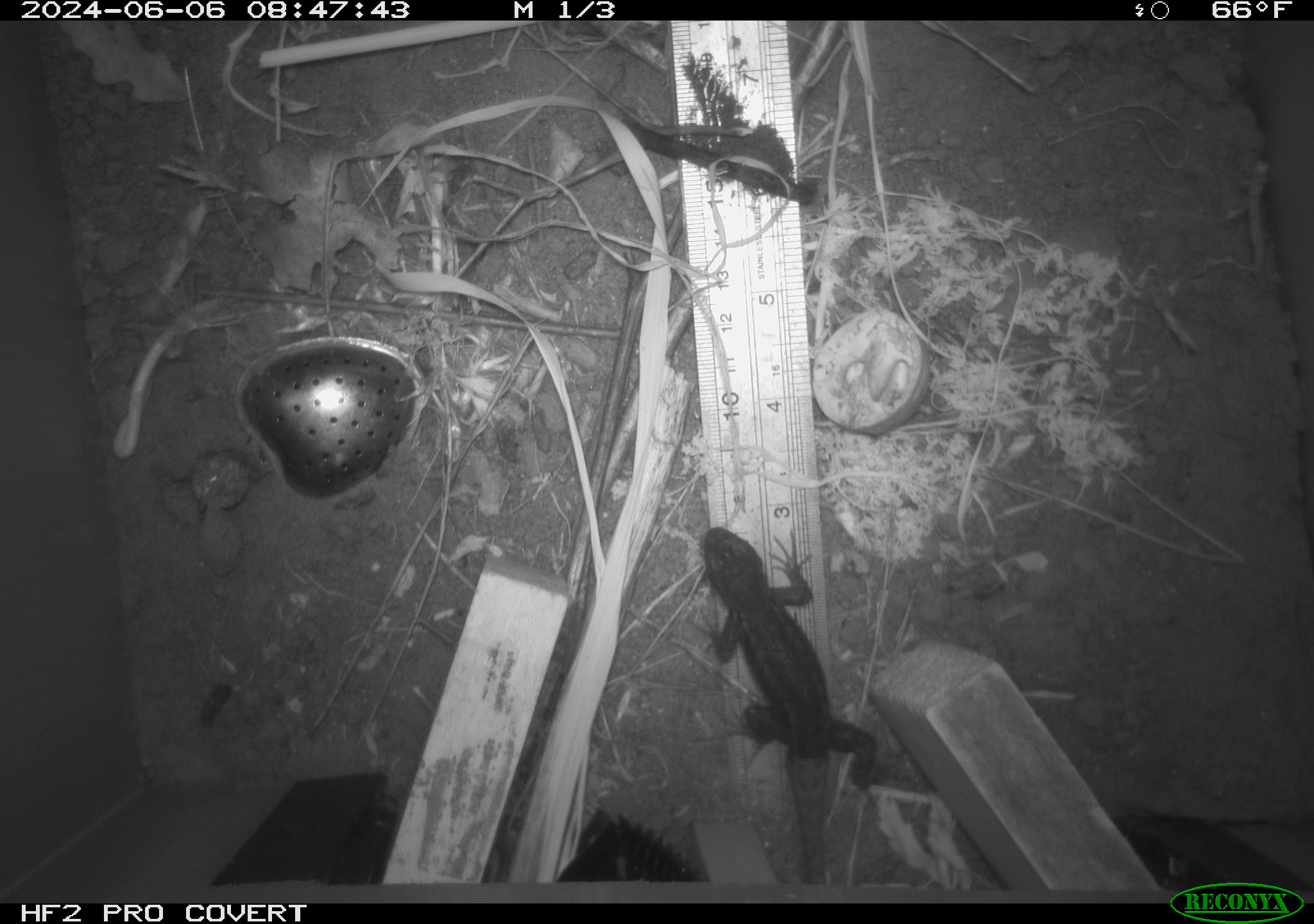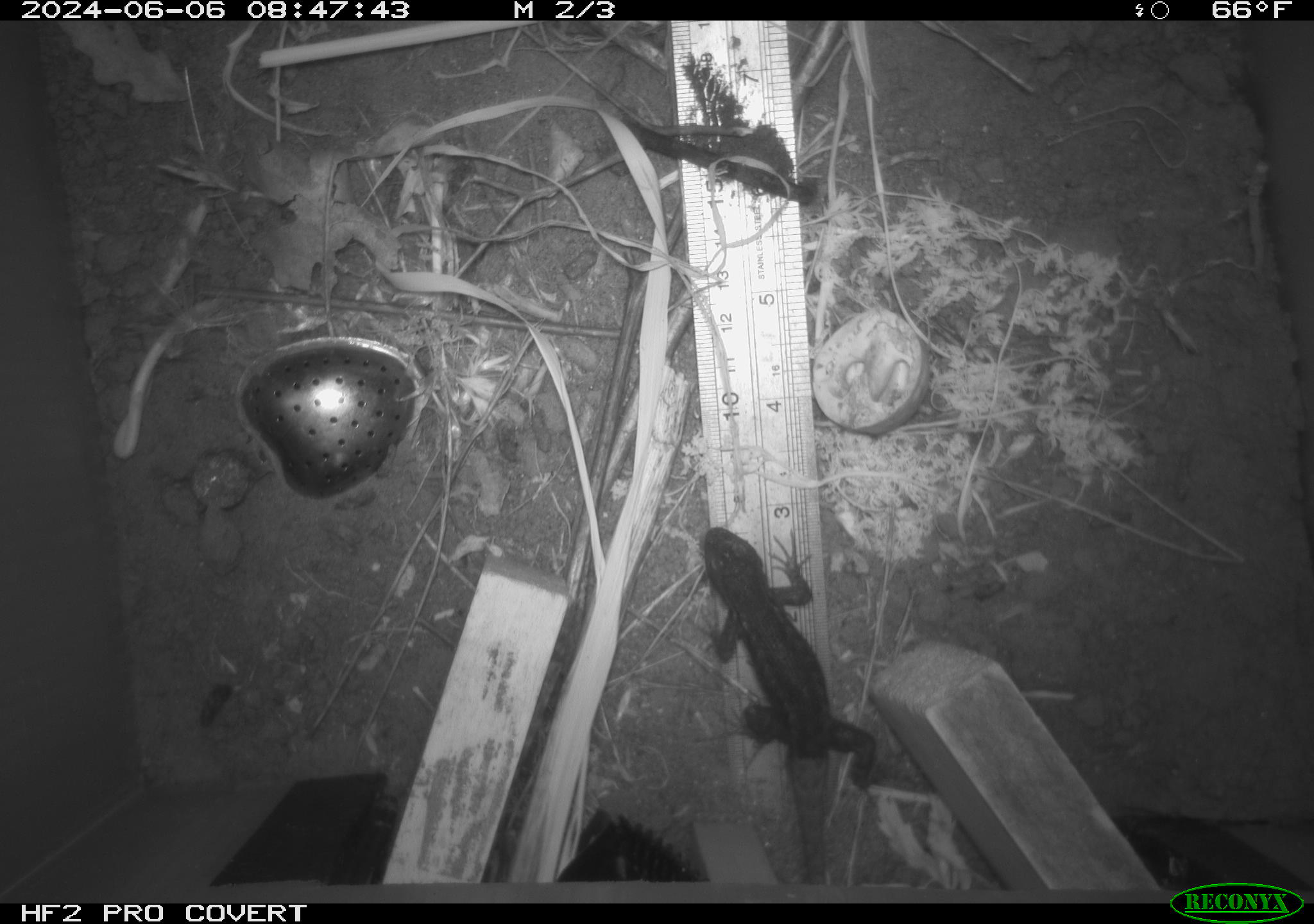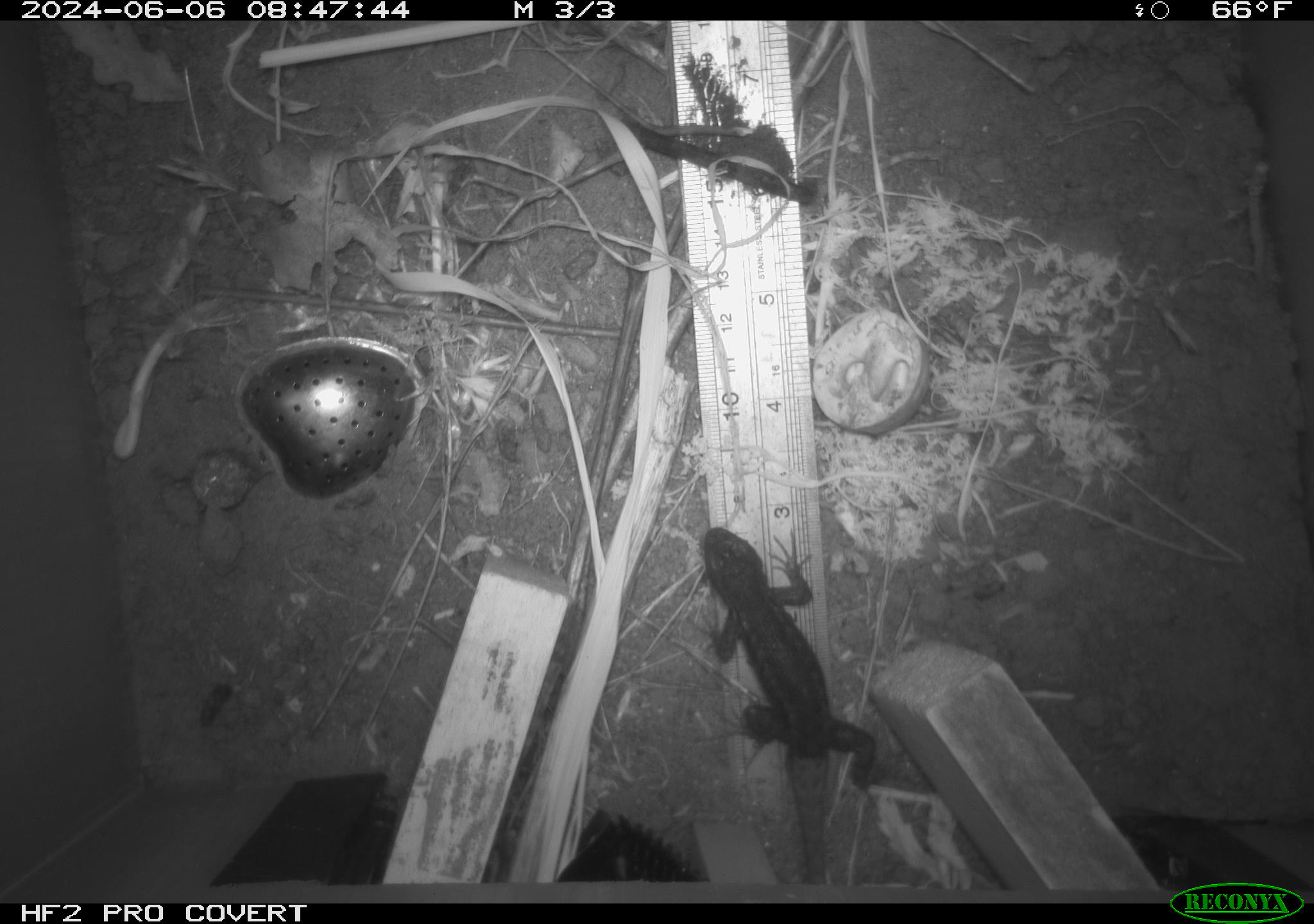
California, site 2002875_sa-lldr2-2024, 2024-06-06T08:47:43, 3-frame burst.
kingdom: Animalia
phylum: Chordata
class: Reptilia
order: Squamata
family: Phrynosomatidae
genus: Sceloporus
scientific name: Sceloporus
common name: spiny lizards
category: sceloporus species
Sceloporus species (spiny lizards) (Sceloporus).